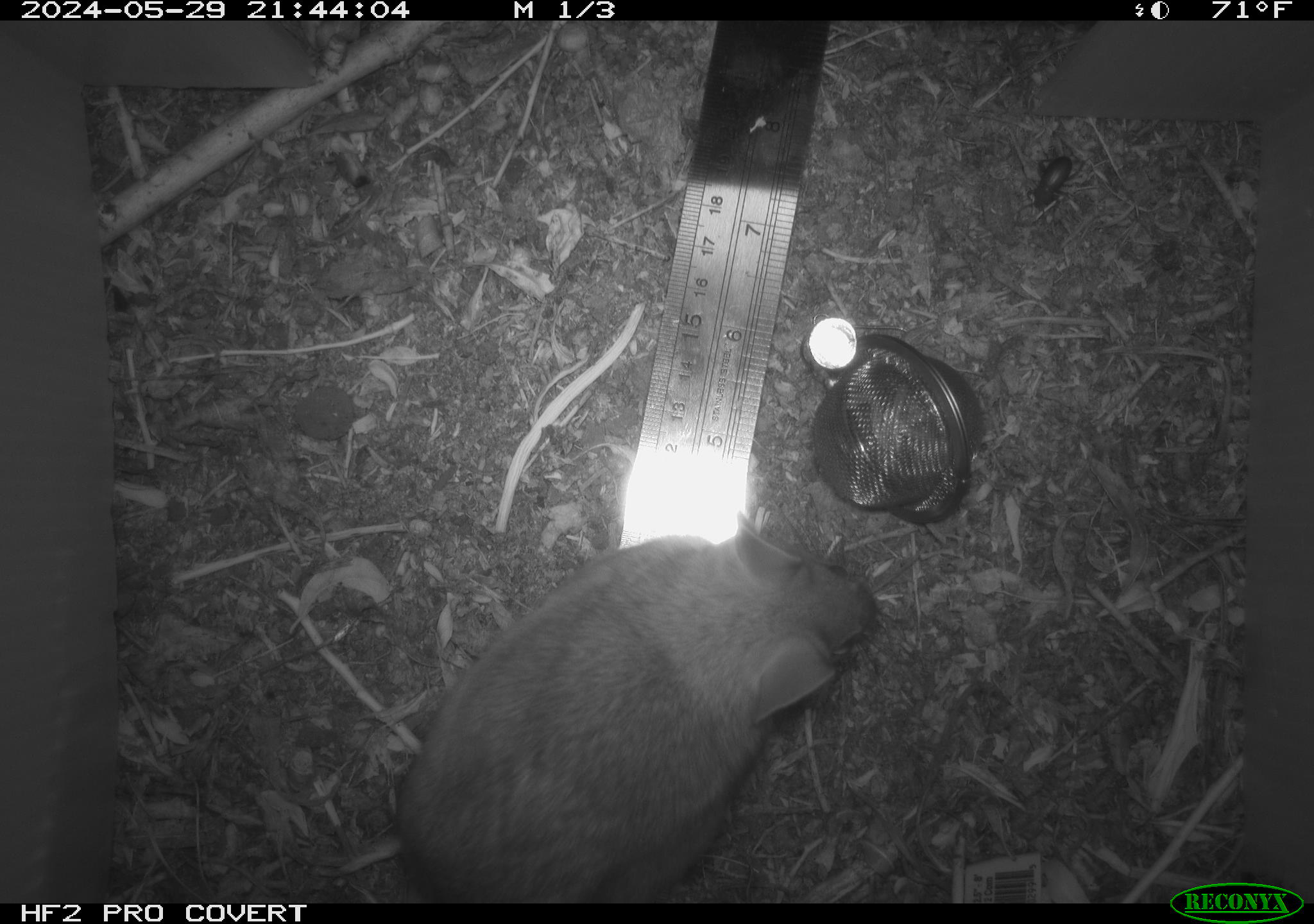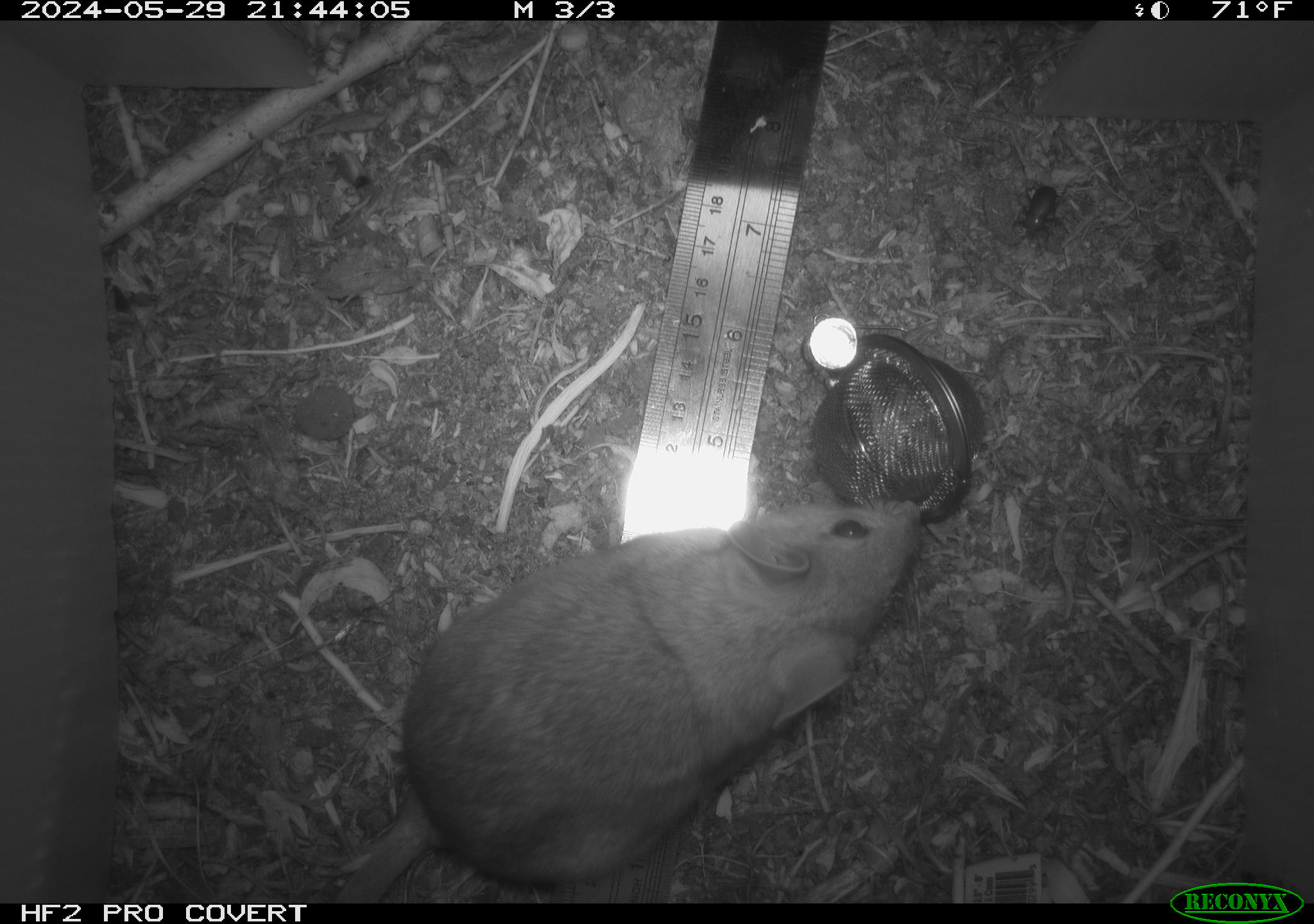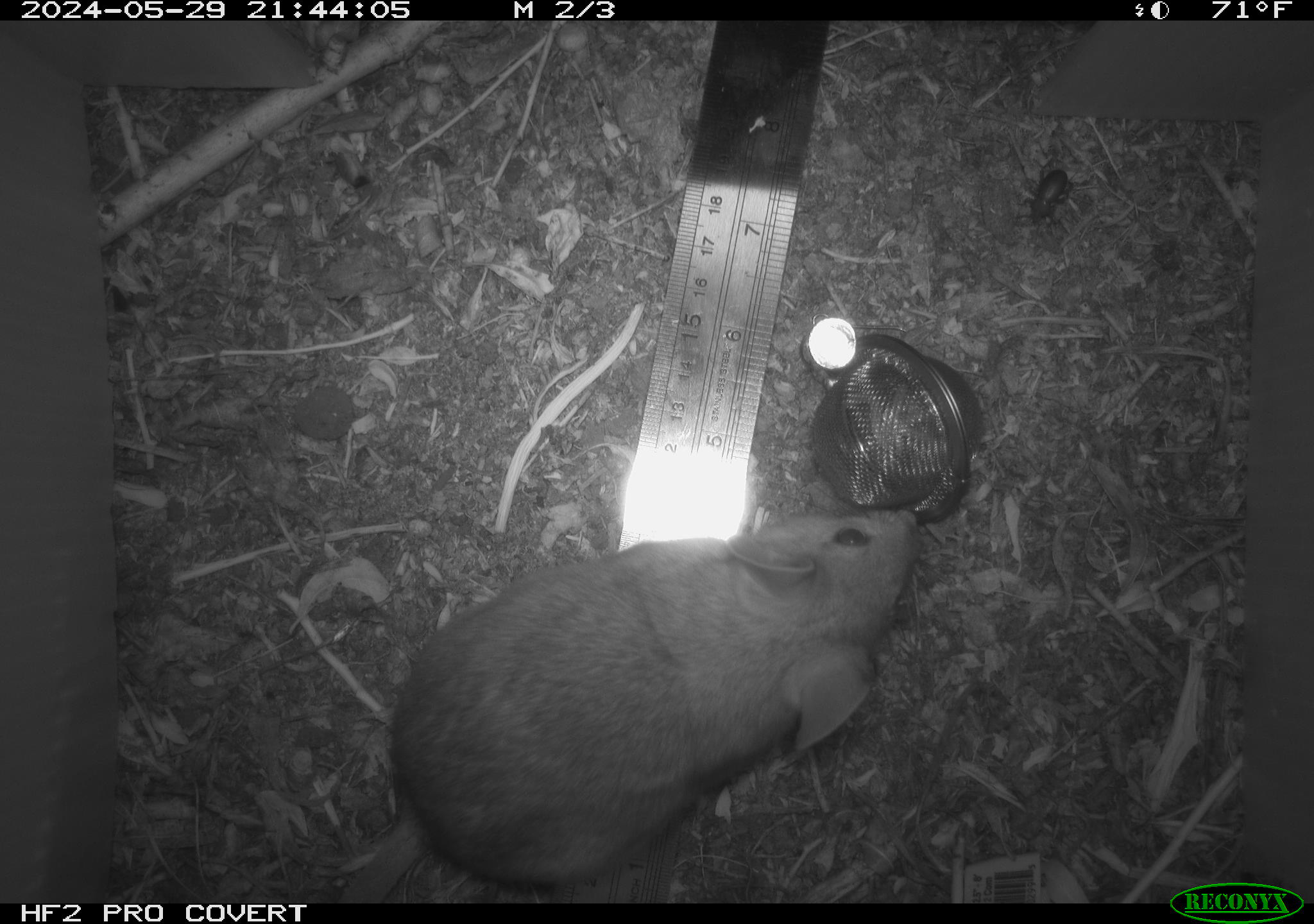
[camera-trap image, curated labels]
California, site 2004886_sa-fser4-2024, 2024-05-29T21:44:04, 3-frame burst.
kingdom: Animalia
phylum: Chordata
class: Mammalia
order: Rodentia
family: Sciuridae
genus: Neotamias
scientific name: Neotamias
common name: western chipmunks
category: neotamias species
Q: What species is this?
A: Neotamias species (western chipmunks) (Neotamias).